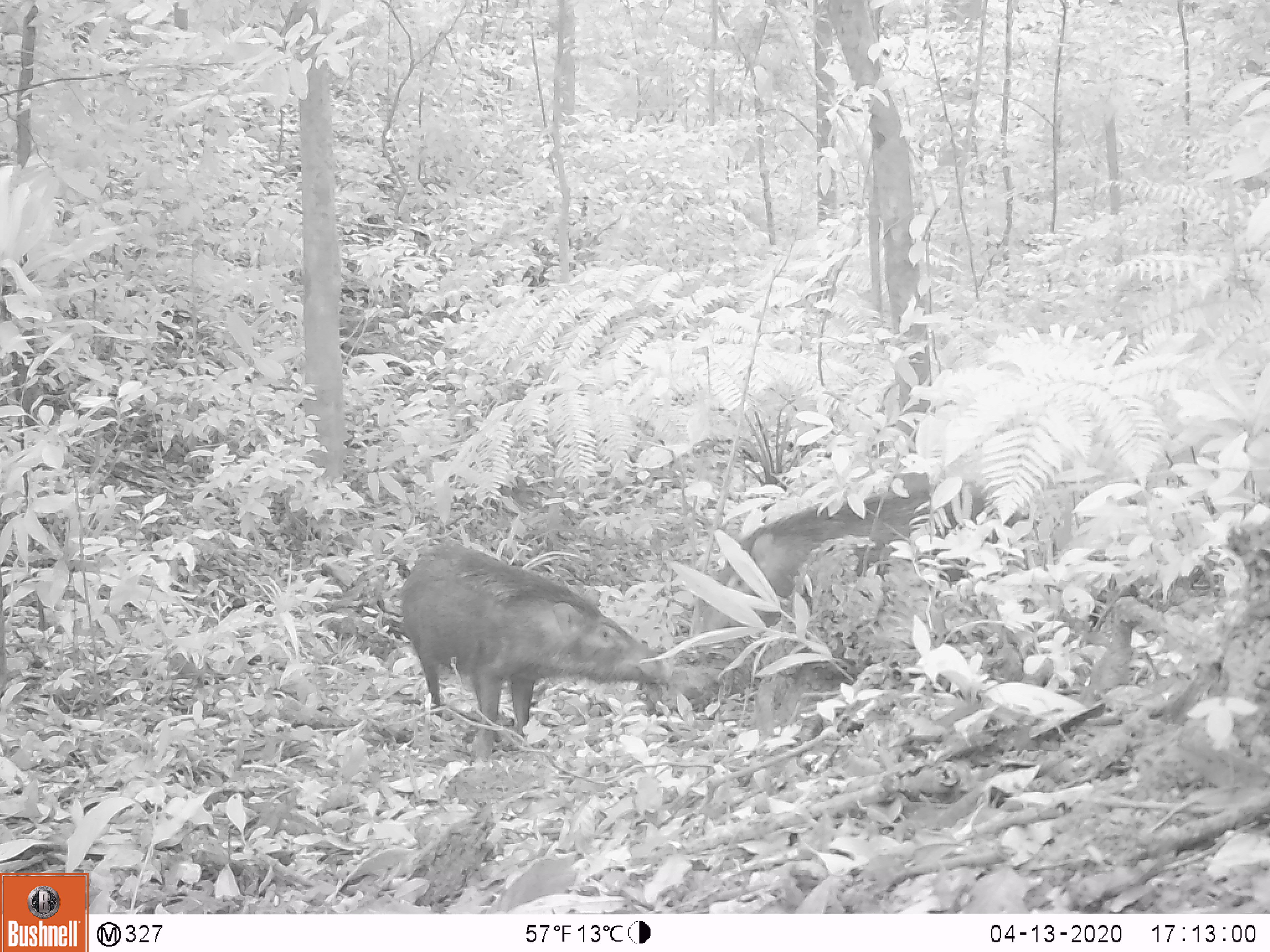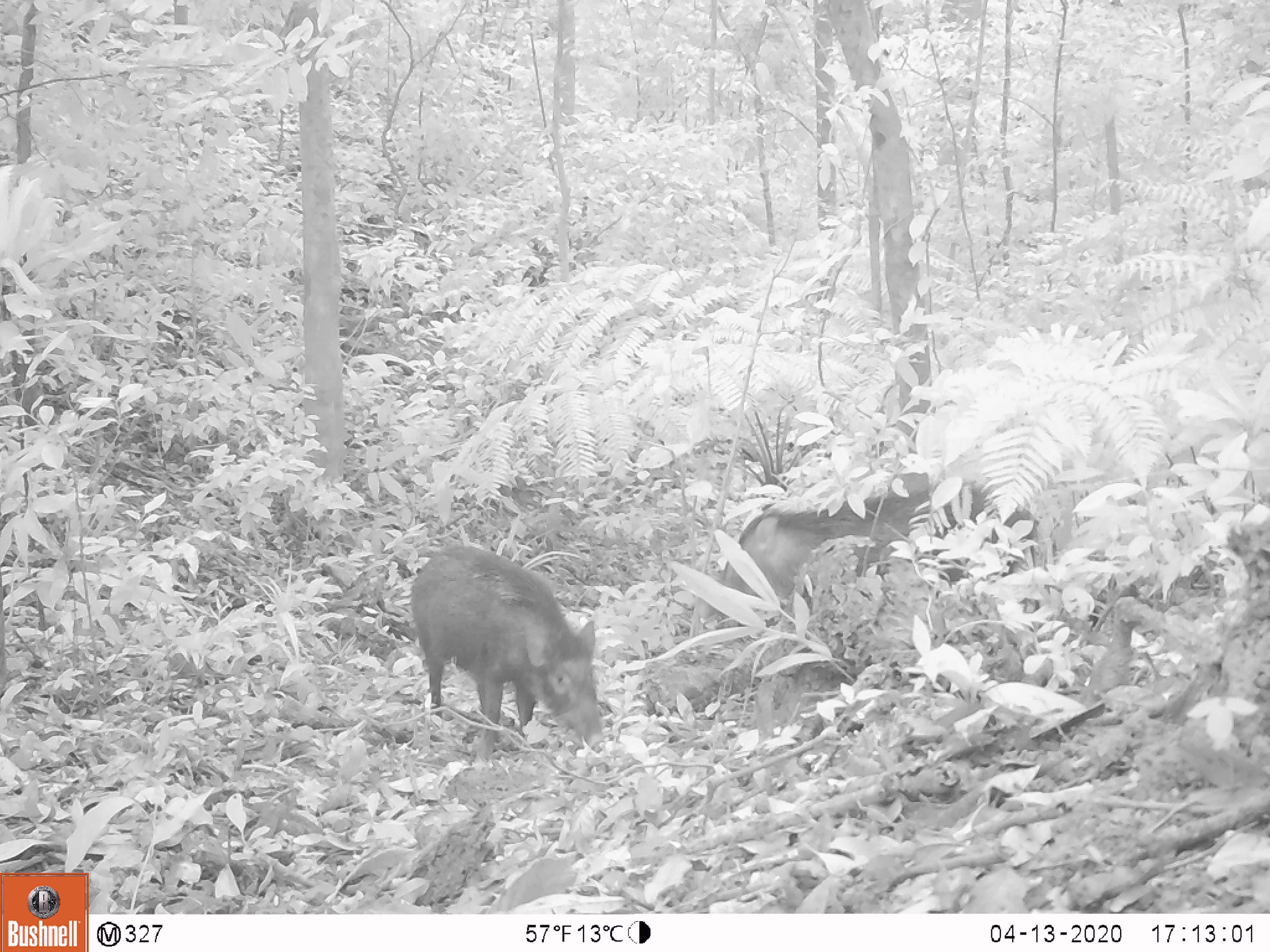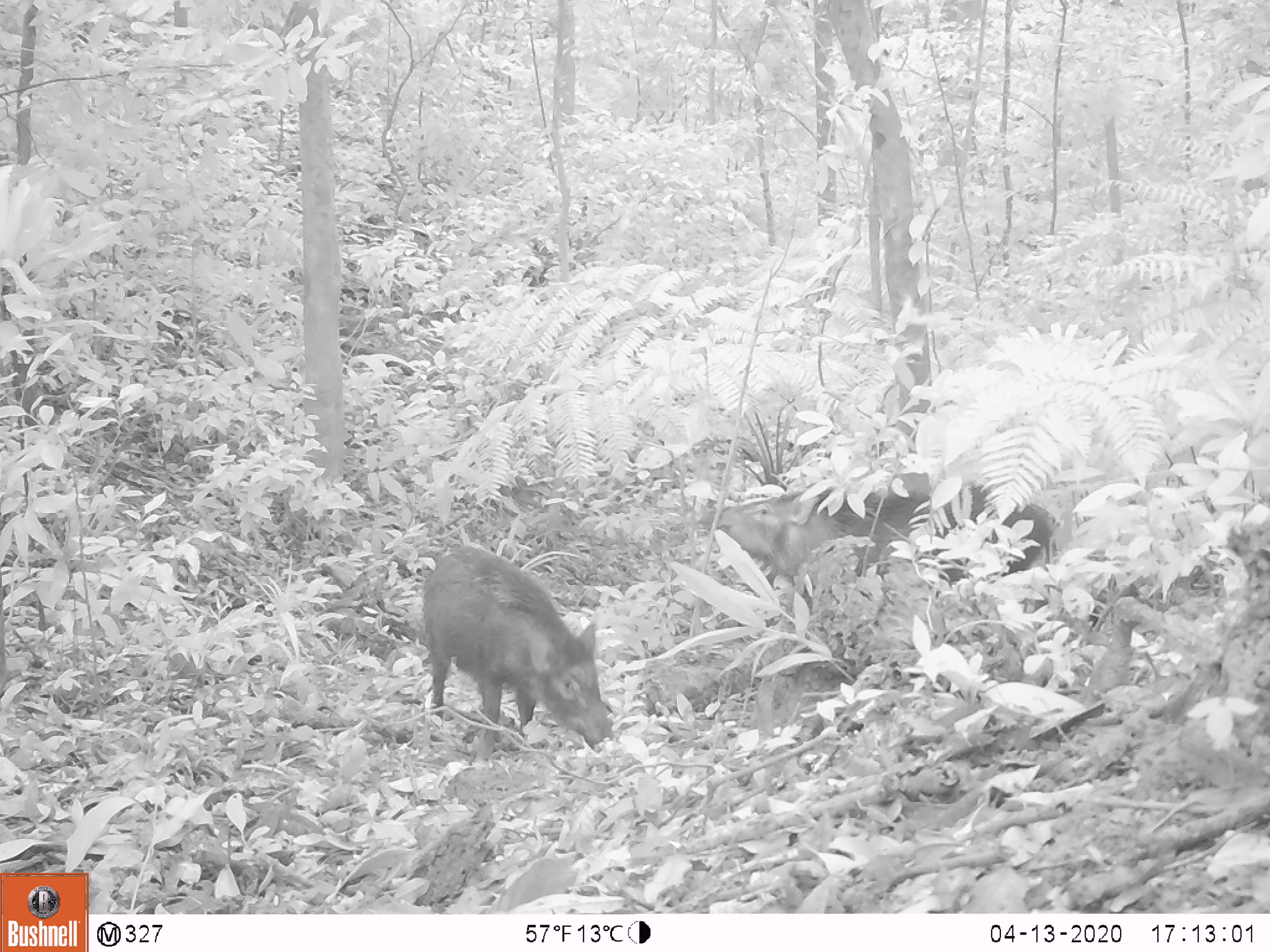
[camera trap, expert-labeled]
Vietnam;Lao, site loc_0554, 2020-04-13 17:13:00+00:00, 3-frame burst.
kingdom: Animalia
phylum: Chordata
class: Mammalia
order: Artiodactyla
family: Suidae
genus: Sus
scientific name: Sus scrofa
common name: eurasian wild pig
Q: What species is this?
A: Eurasian wild pig (Sus scrofa).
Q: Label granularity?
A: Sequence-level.